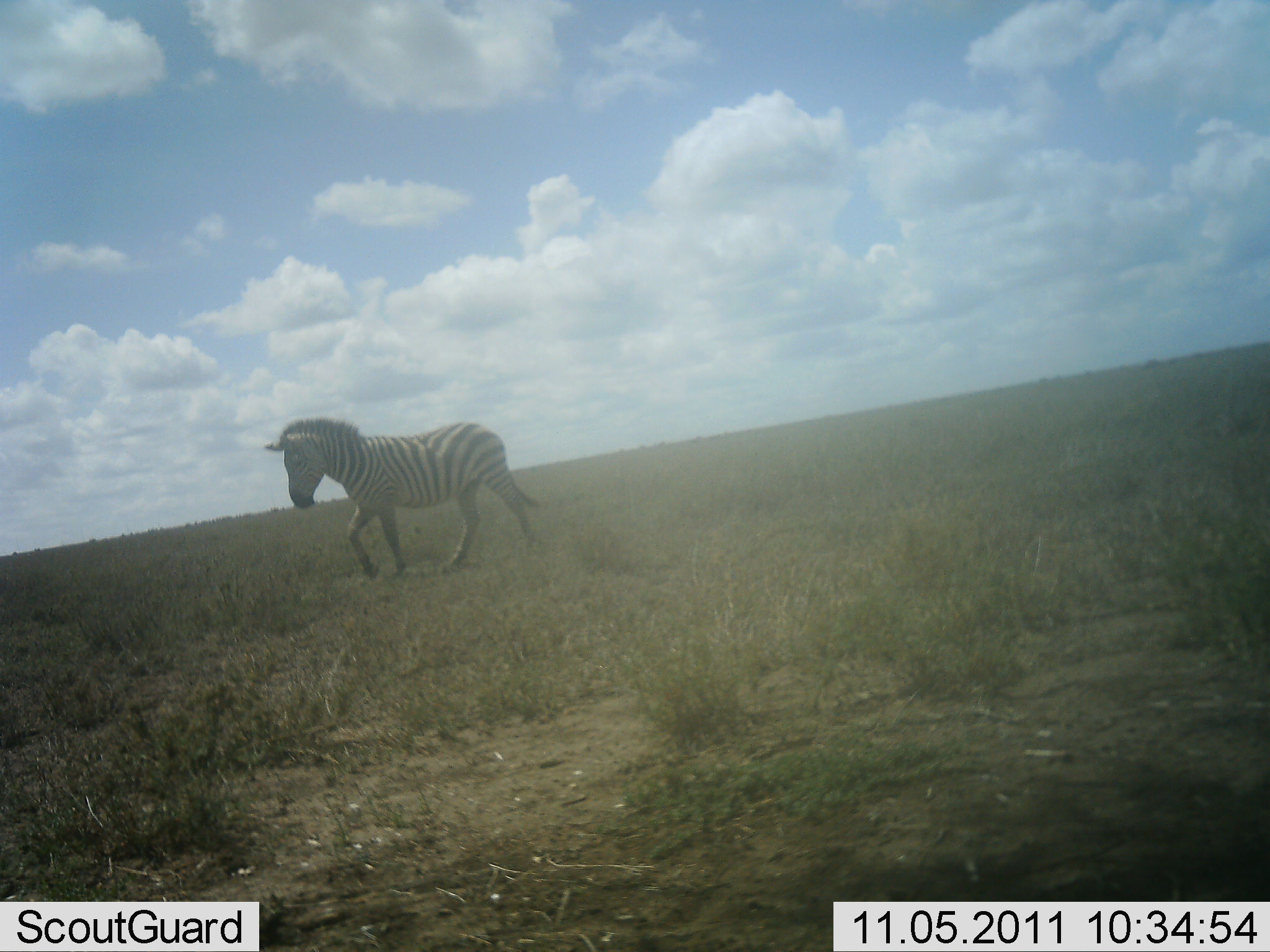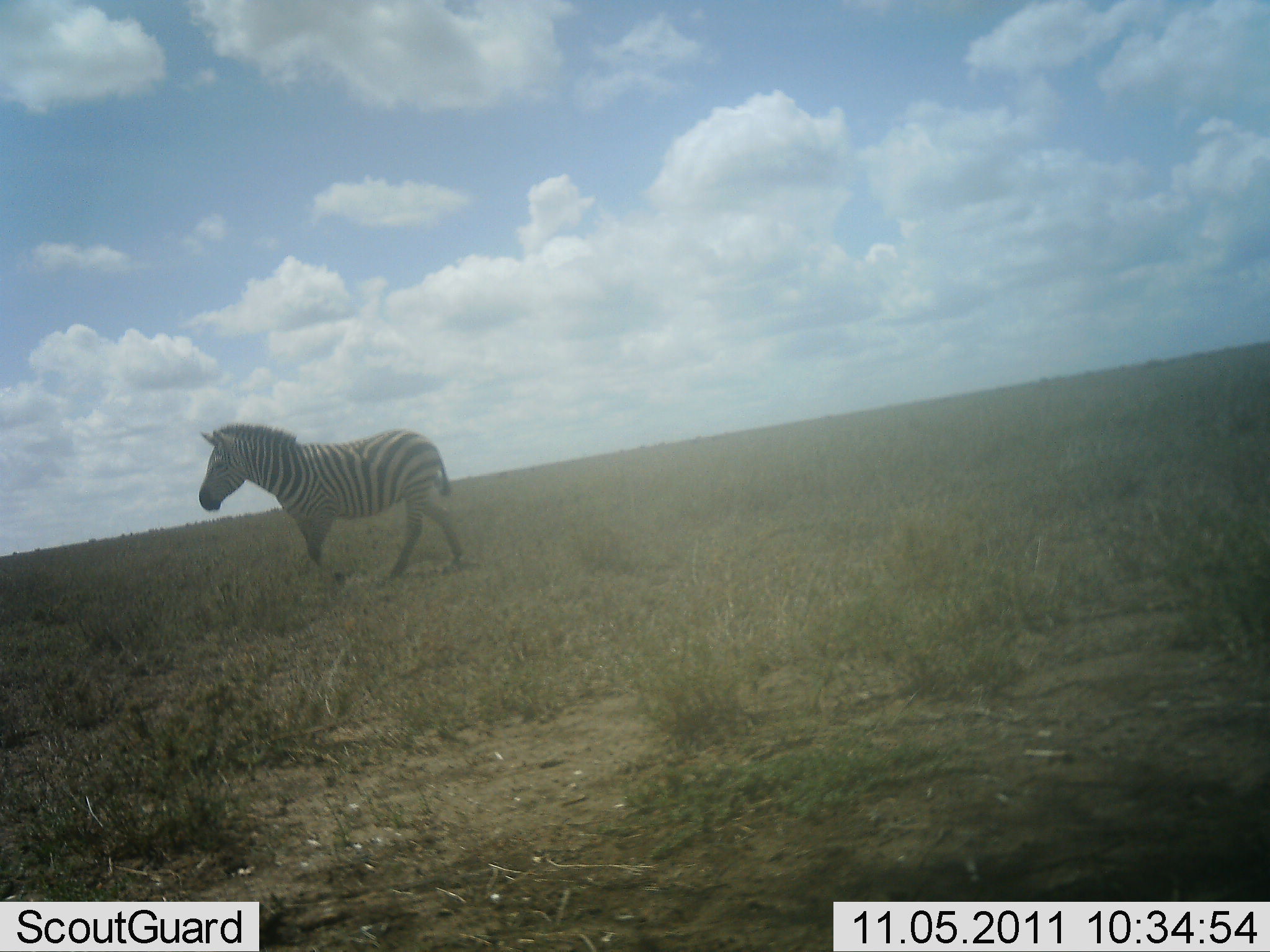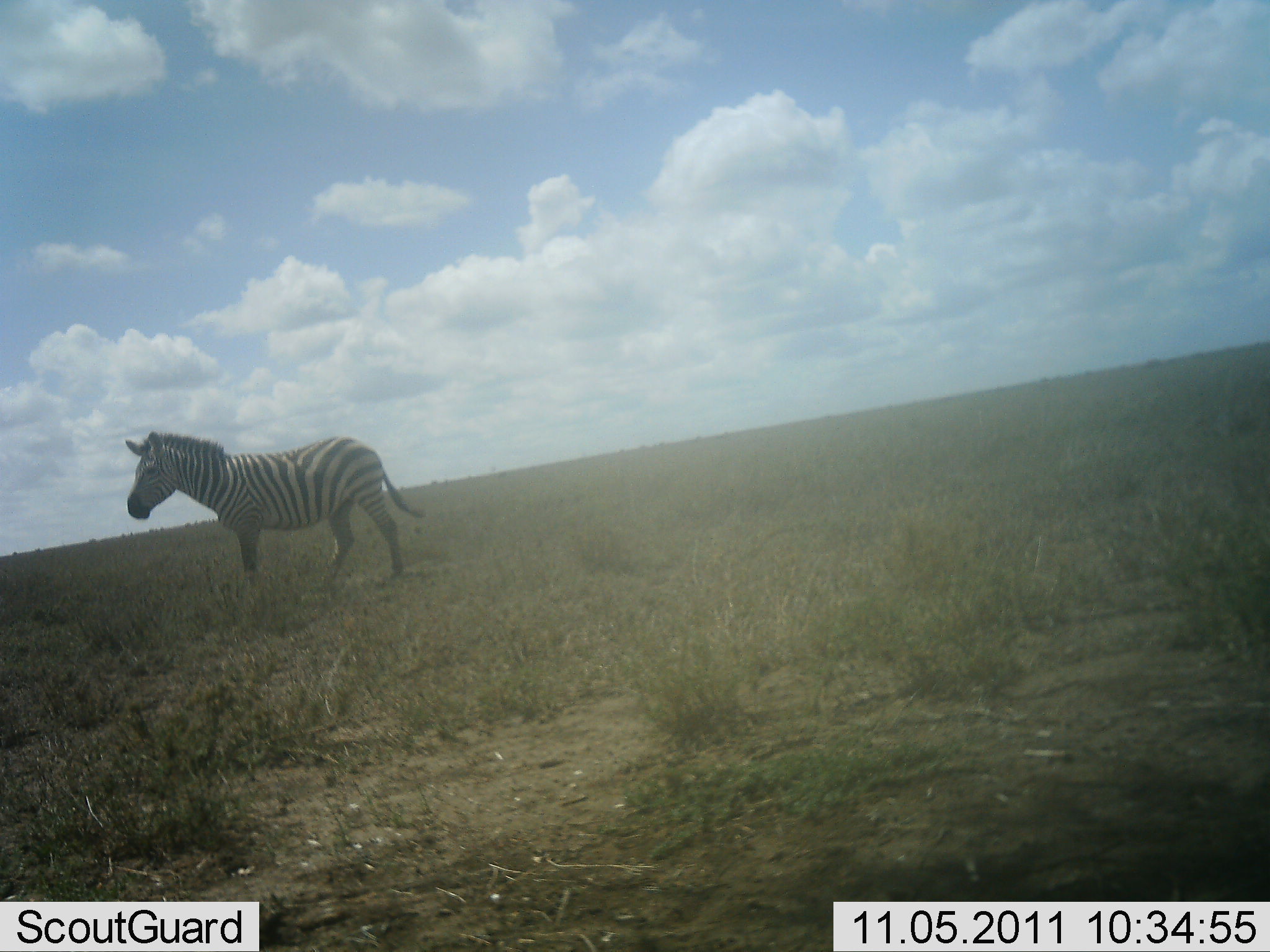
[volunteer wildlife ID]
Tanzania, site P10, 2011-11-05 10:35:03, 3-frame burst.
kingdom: Animalia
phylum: Chordata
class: Mammalia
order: Perissodactyla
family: Equidae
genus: Equus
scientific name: Equus quagga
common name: plains zebra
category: zebra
Zebra (plains zebra) (Equus quagga), count 1. Behavior (volunteer vote fractions): standing 25%, resting 0%, moving 75%, interacting 0%. Young present (vote fraction): 0%. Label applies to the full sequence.